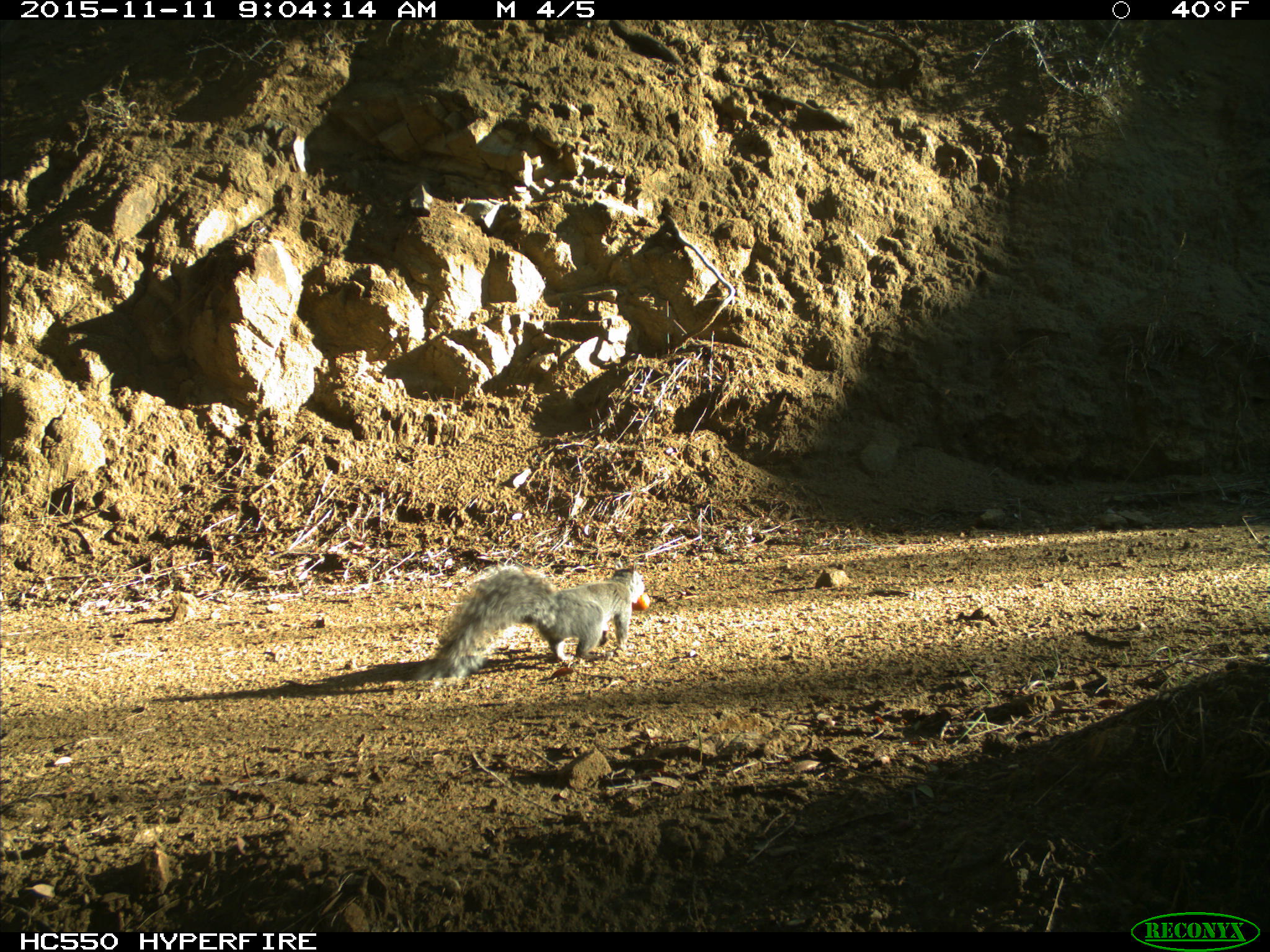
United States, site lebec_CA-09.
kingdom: Animalia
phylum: Chordata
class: Mammalia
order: Rodentia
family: Sciuridae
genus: Sciurus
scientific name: Sciurus carolinensis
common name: eastern gray squirrel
Sciurus carolinensis (eastern gray squirrel).